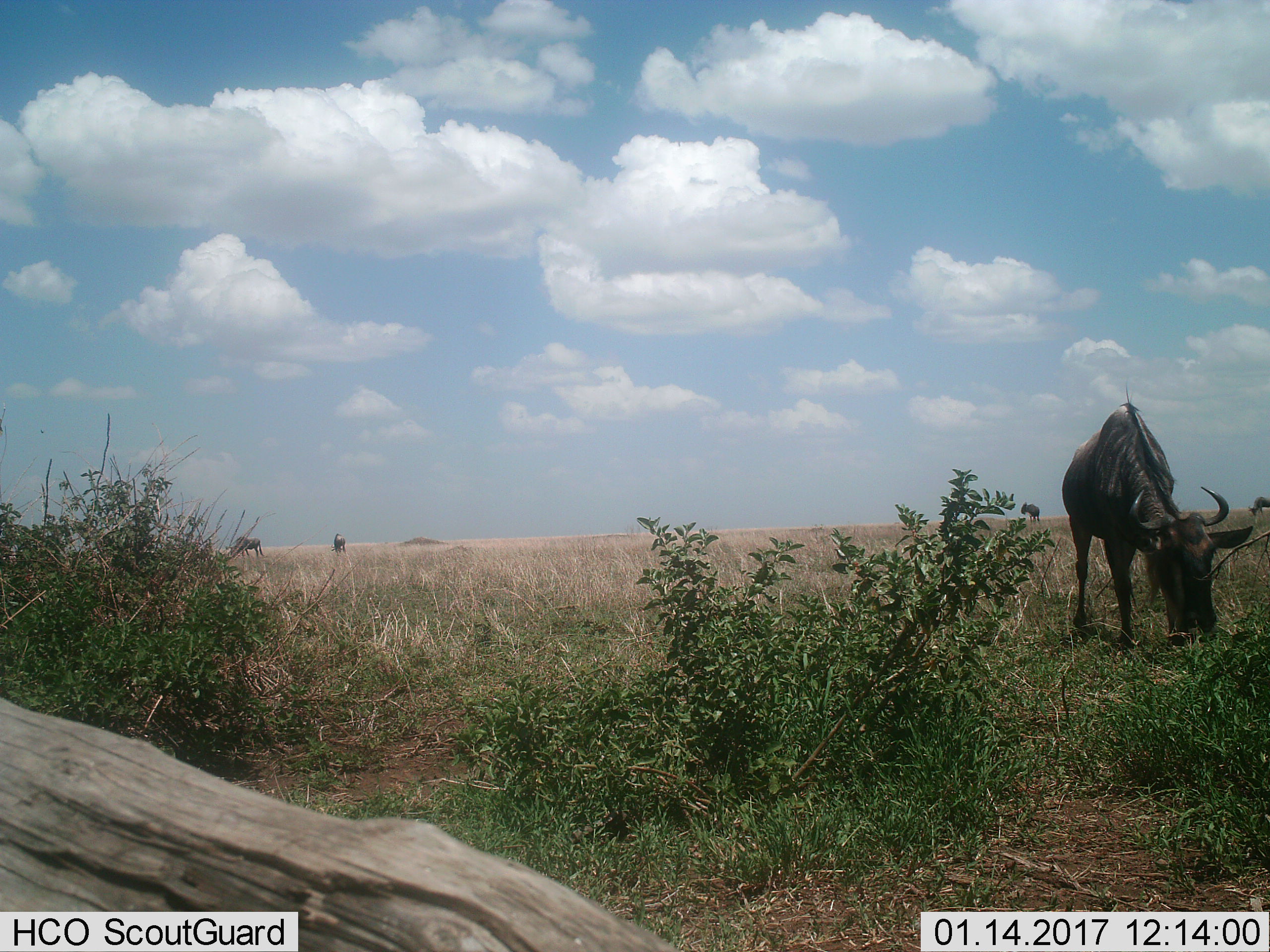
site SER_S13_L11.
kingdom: Animalia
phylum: Chordata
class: Mammalia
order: Artiodactyla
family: Bovidae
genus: Connochaetes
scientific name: Connochaetes taurinus taurinus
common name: blue wildebeest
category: wildebeestblue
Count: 5.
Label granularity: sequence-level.